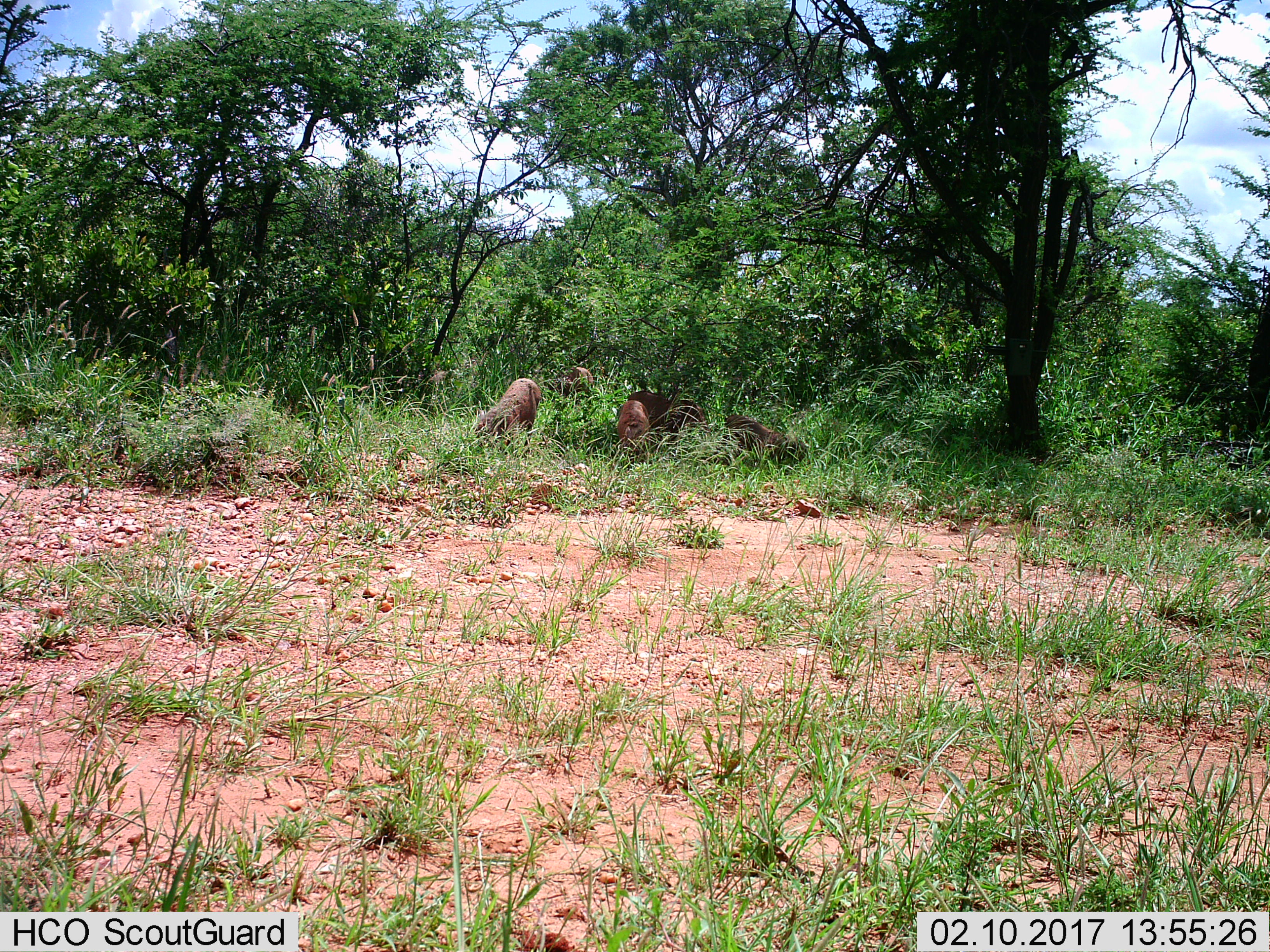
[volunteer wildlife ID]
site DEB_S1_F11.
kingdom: Animalia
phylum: Chordata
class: Mammalia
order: Artiodactyla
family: Suidae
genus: Phacochoerus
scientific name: Phacochoerus africanus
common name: warthog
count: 5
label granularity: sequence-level